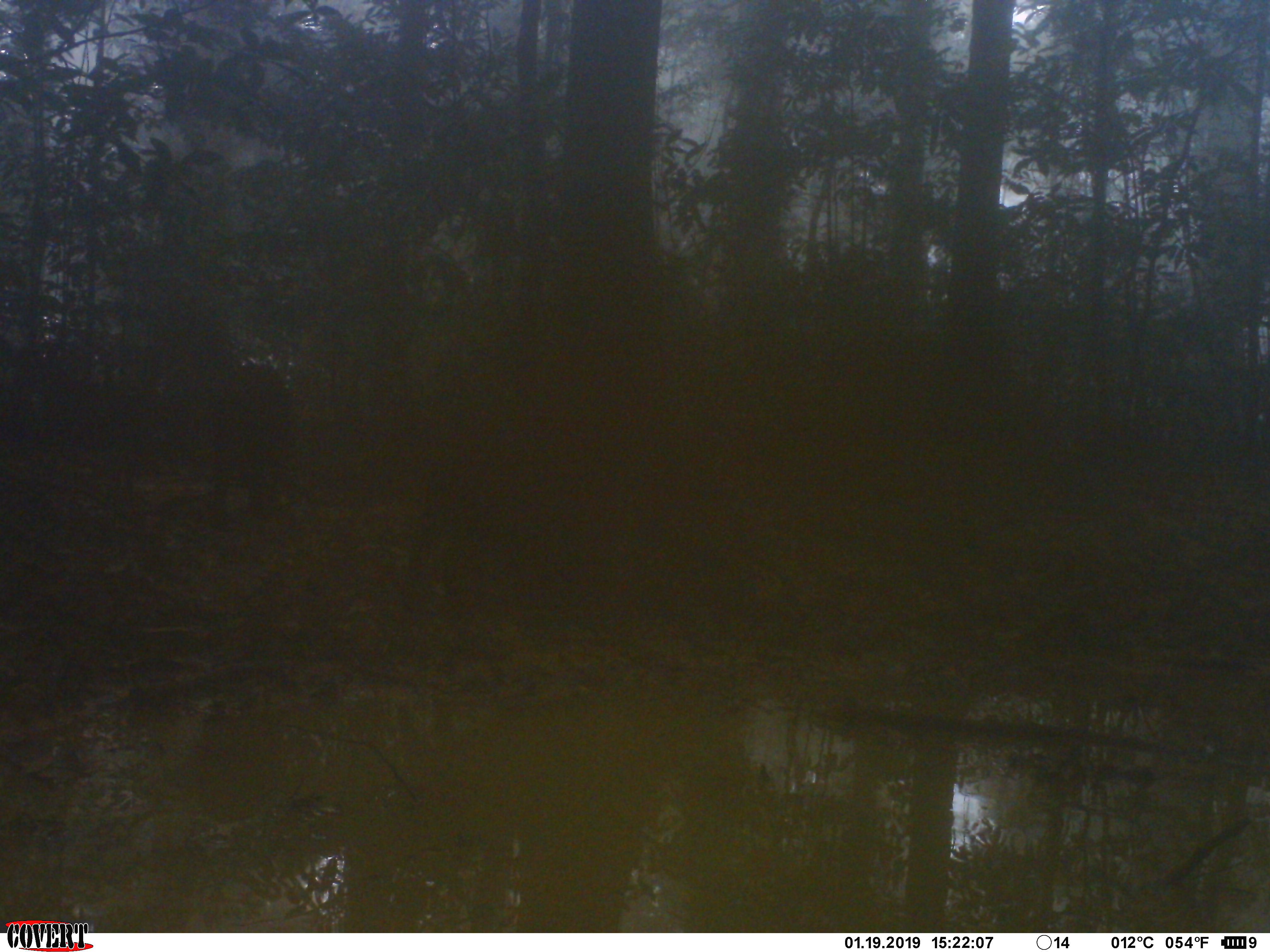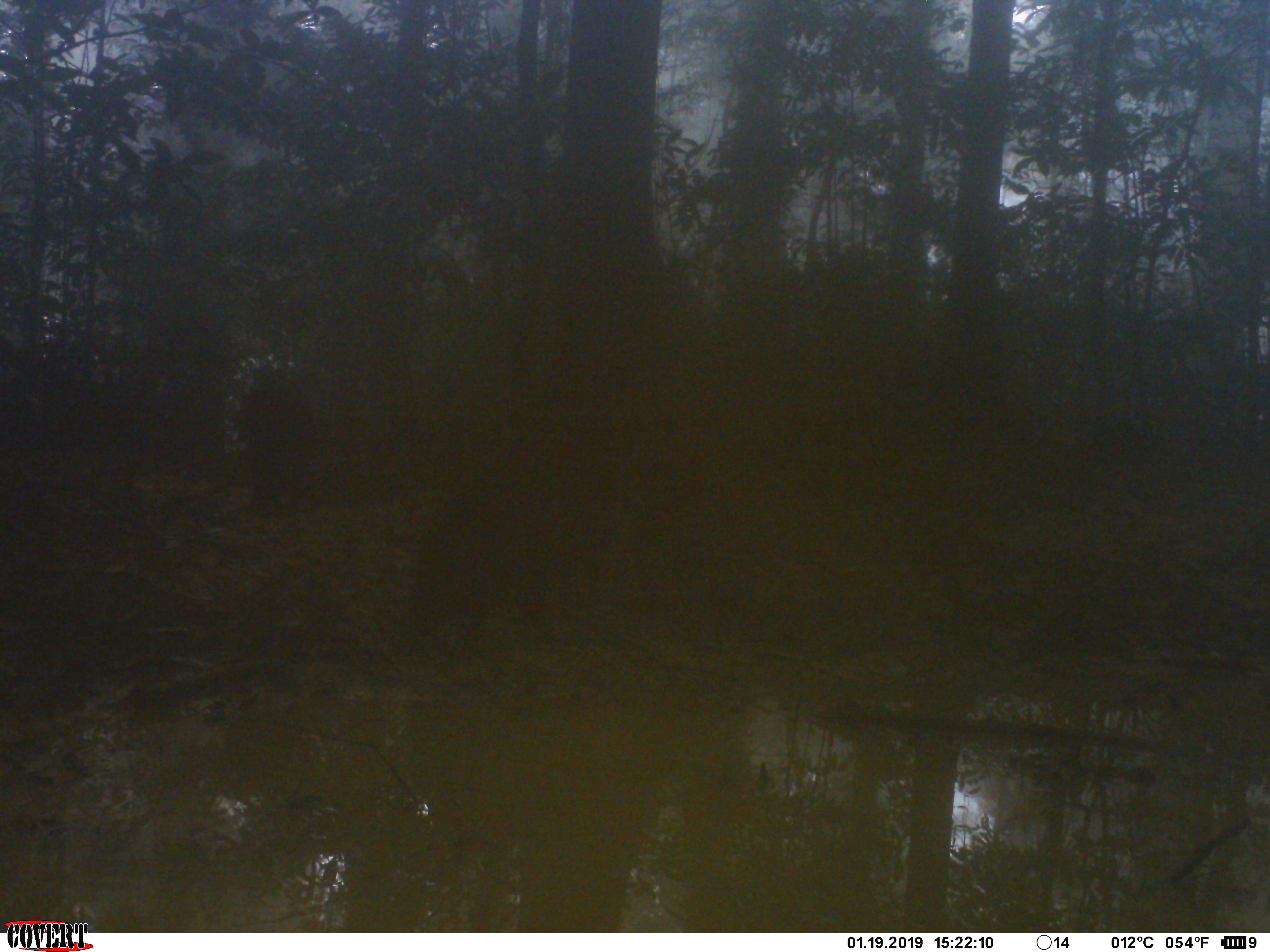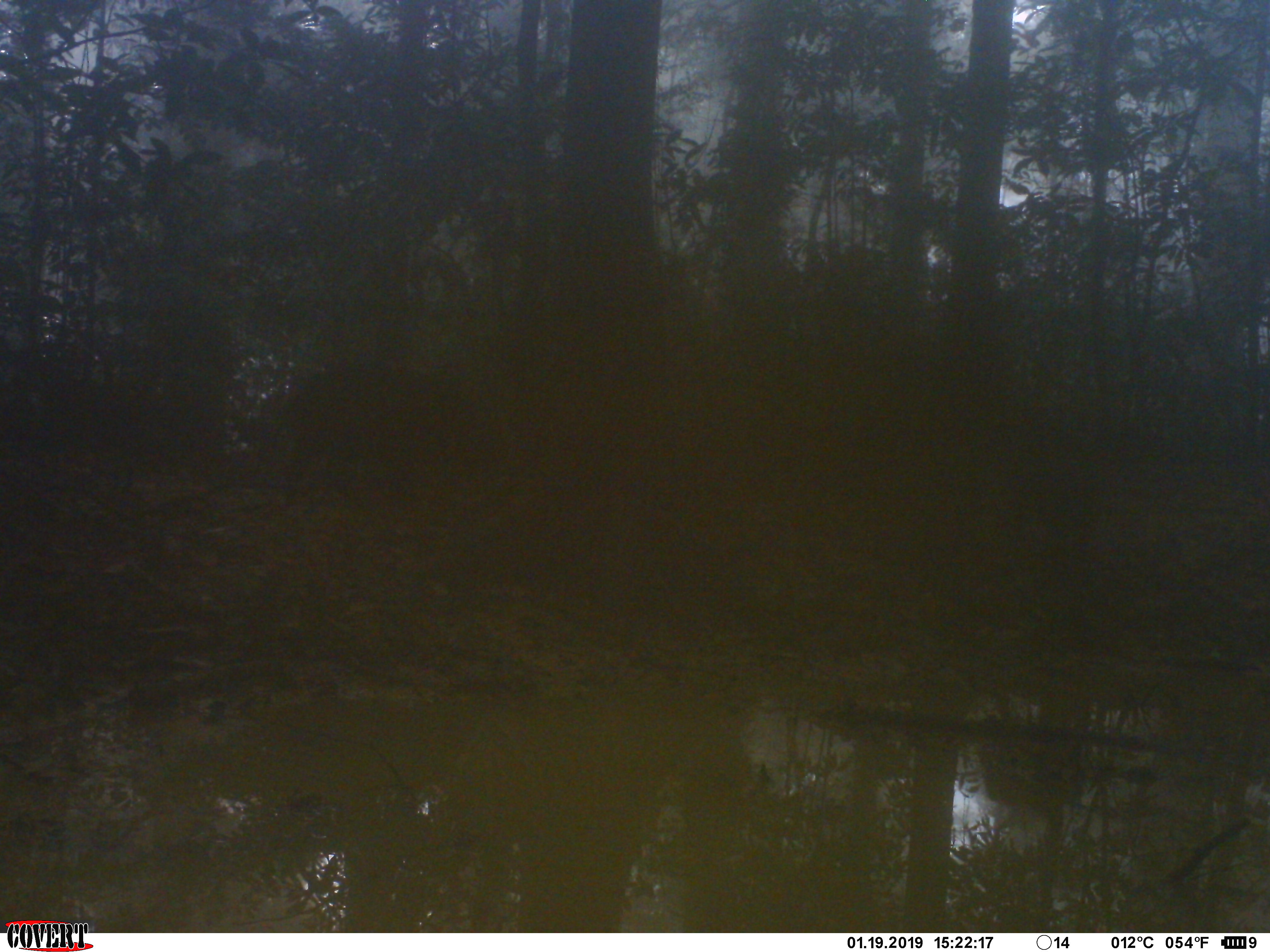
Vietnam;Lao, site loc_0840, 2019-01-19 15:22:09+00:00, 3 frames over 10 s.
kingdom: Animalia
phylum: Chordata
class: Mammalia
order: Artiodactyla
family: Suidae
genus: Sus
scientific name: Sus scrofa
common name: eurasian wild pig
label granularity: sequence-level